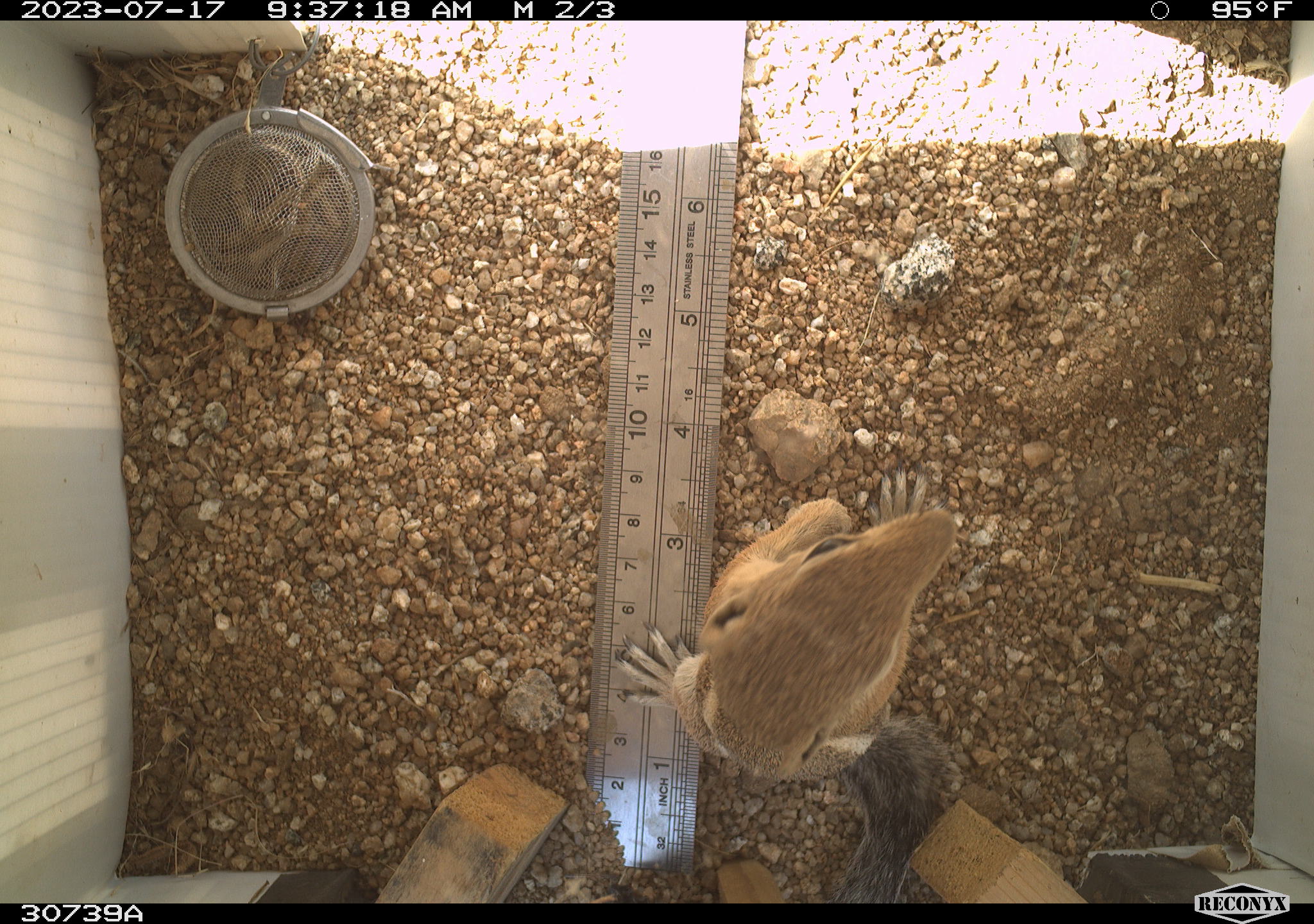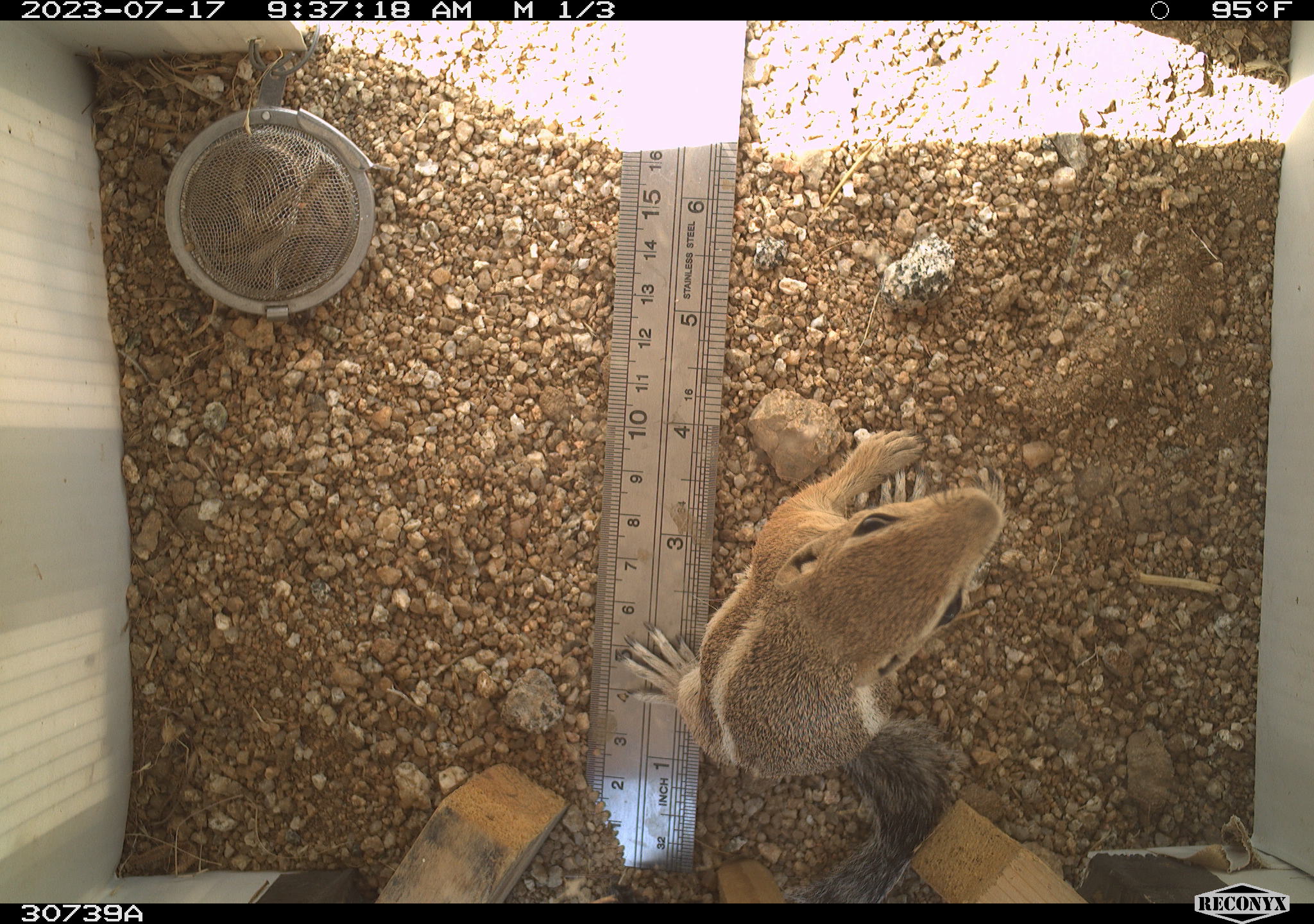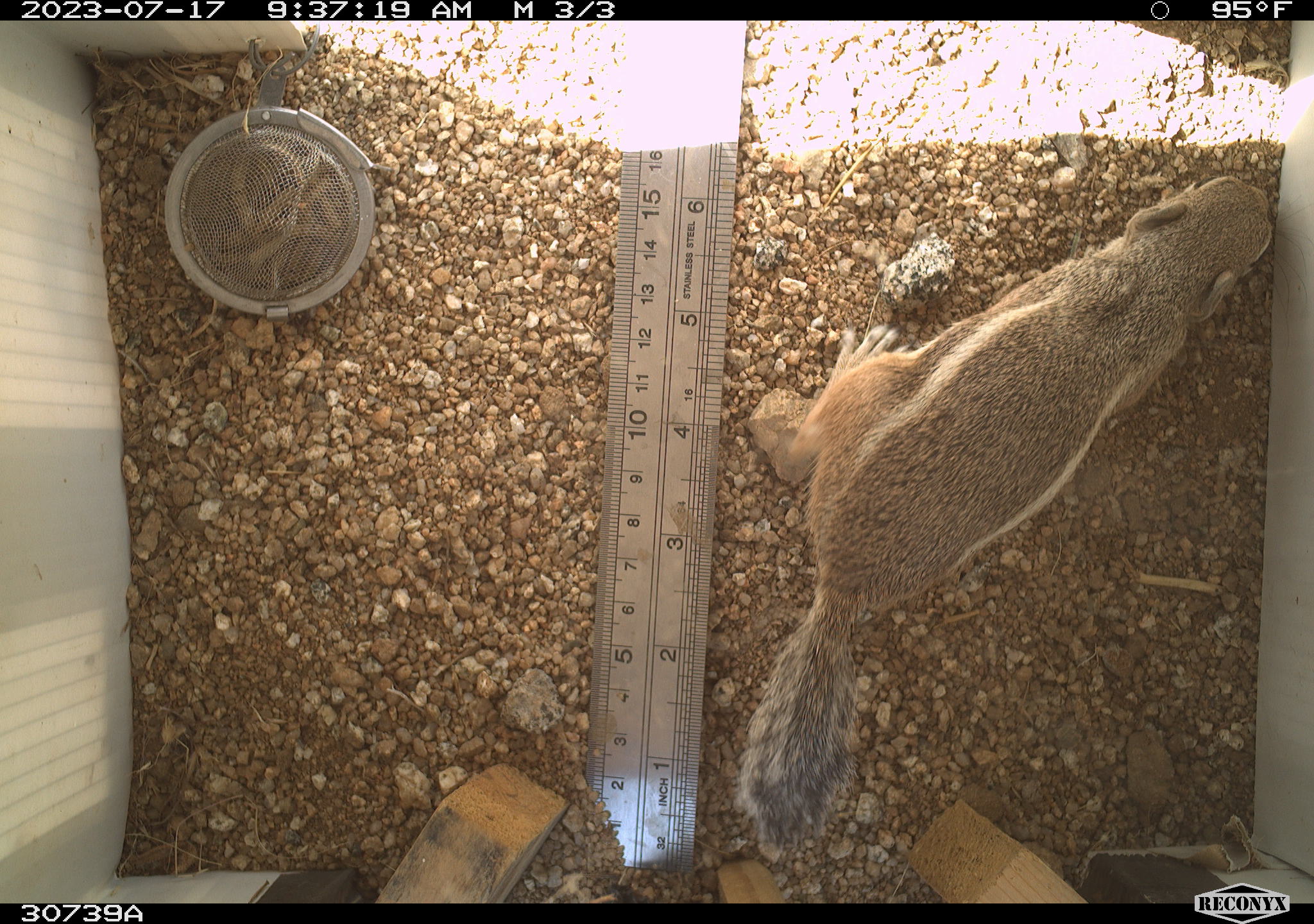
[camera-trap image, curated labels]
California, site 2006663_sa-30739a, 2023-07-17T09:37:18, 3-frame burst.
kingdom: Animalia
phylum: Chordata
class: Mammalia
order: Rodentia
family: Sciuridae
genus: Ammospermophilus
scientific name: Ammospermophilus leucurus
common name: white-tailed antelope squirrel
White-tailed antelope squirrel (Ammospermophilus leucurus).